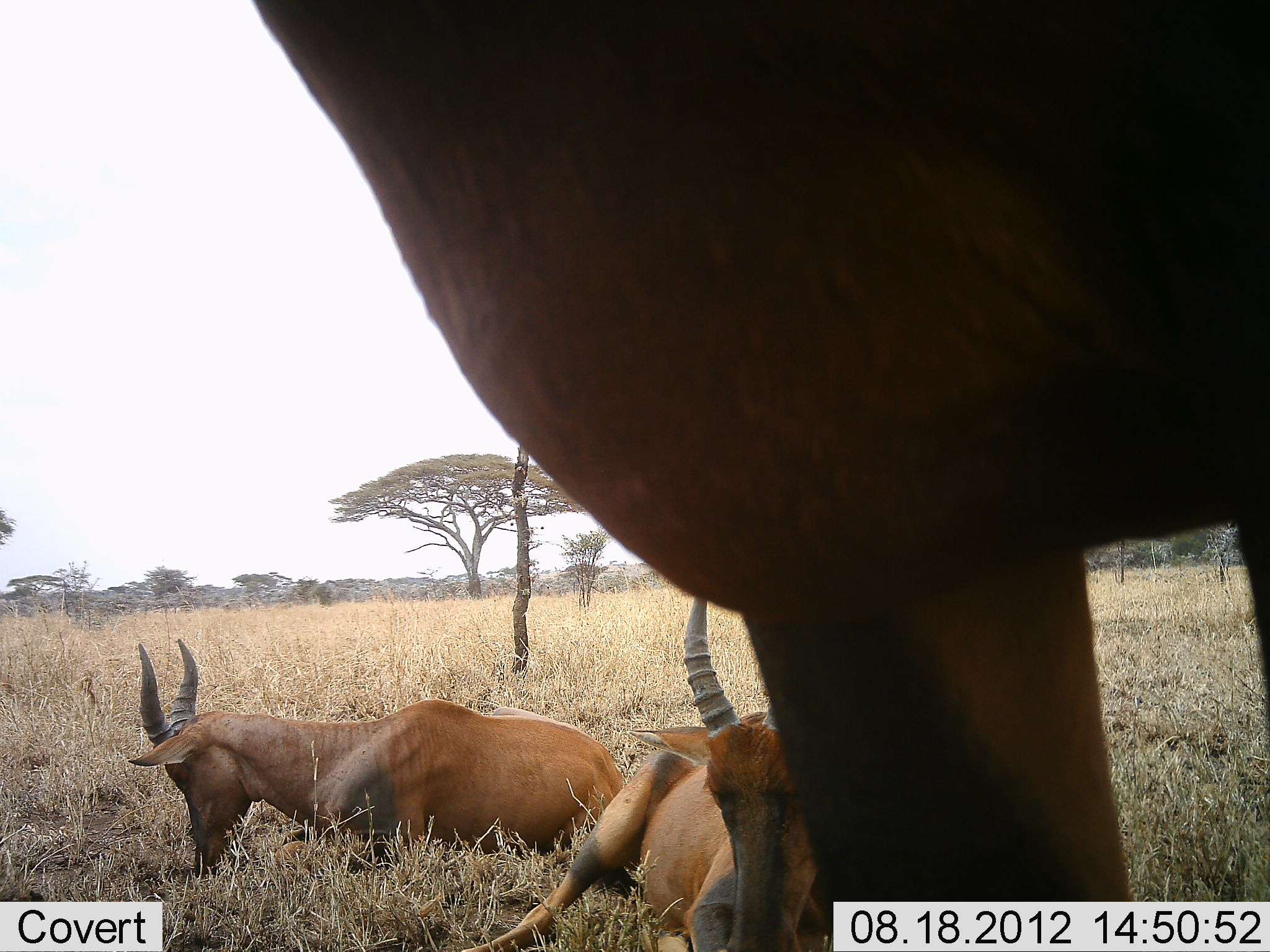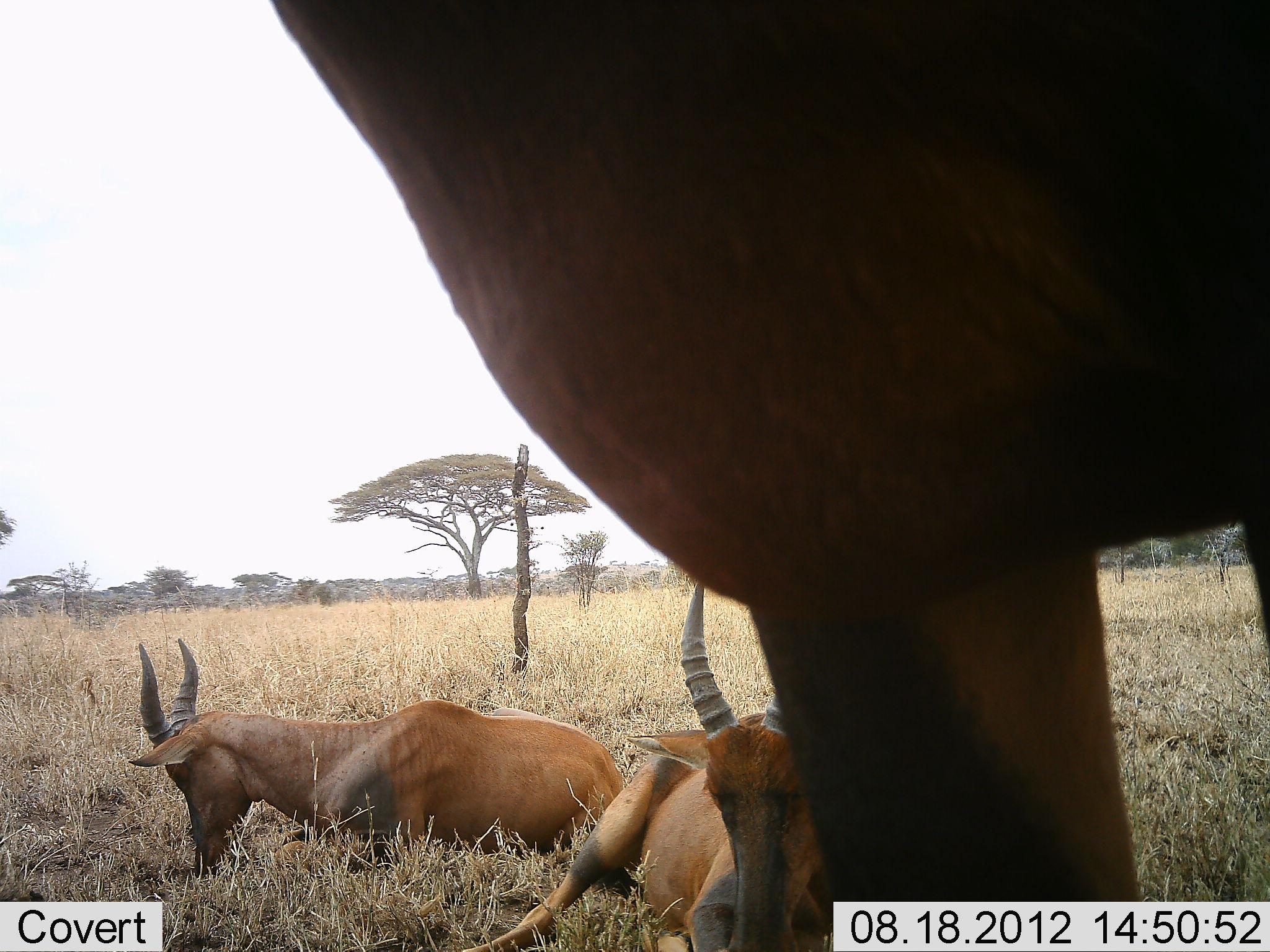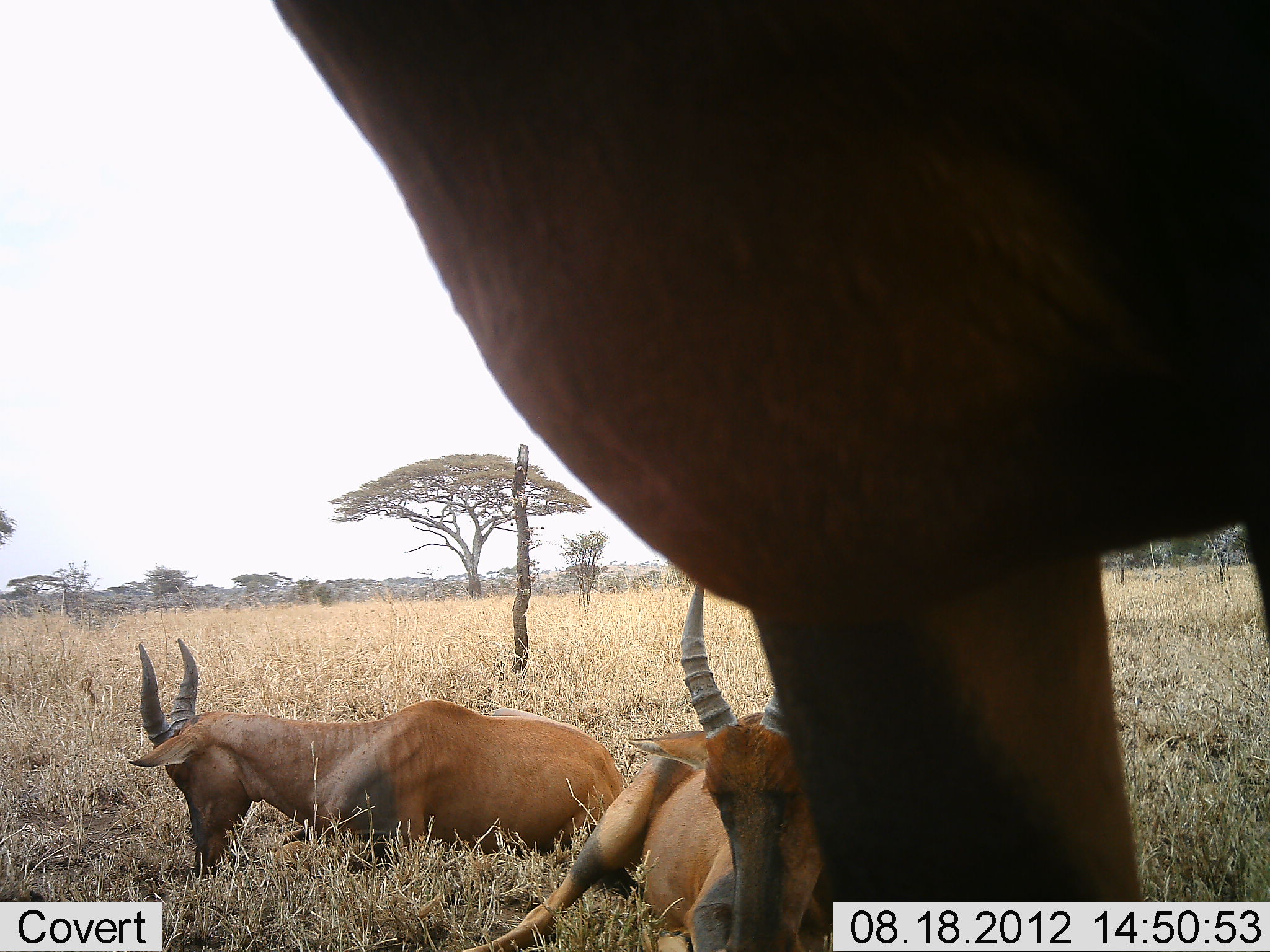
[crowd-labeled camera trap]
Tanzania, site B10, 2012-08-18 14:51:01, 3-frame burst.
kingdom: Animalia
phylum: Chordata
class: Mammalia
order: Artiodactyla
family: Bovidae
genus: Damaliscus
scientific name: Damaliscus lunatus jimela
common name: topi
Topi (Damaliscus lunatus jimela), count 3. Behavior (volunteer vote fractions): standing 90%, resting 90%, moving 10%, interacting 0%. Young present (vote fraction): 0%. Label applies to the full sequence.